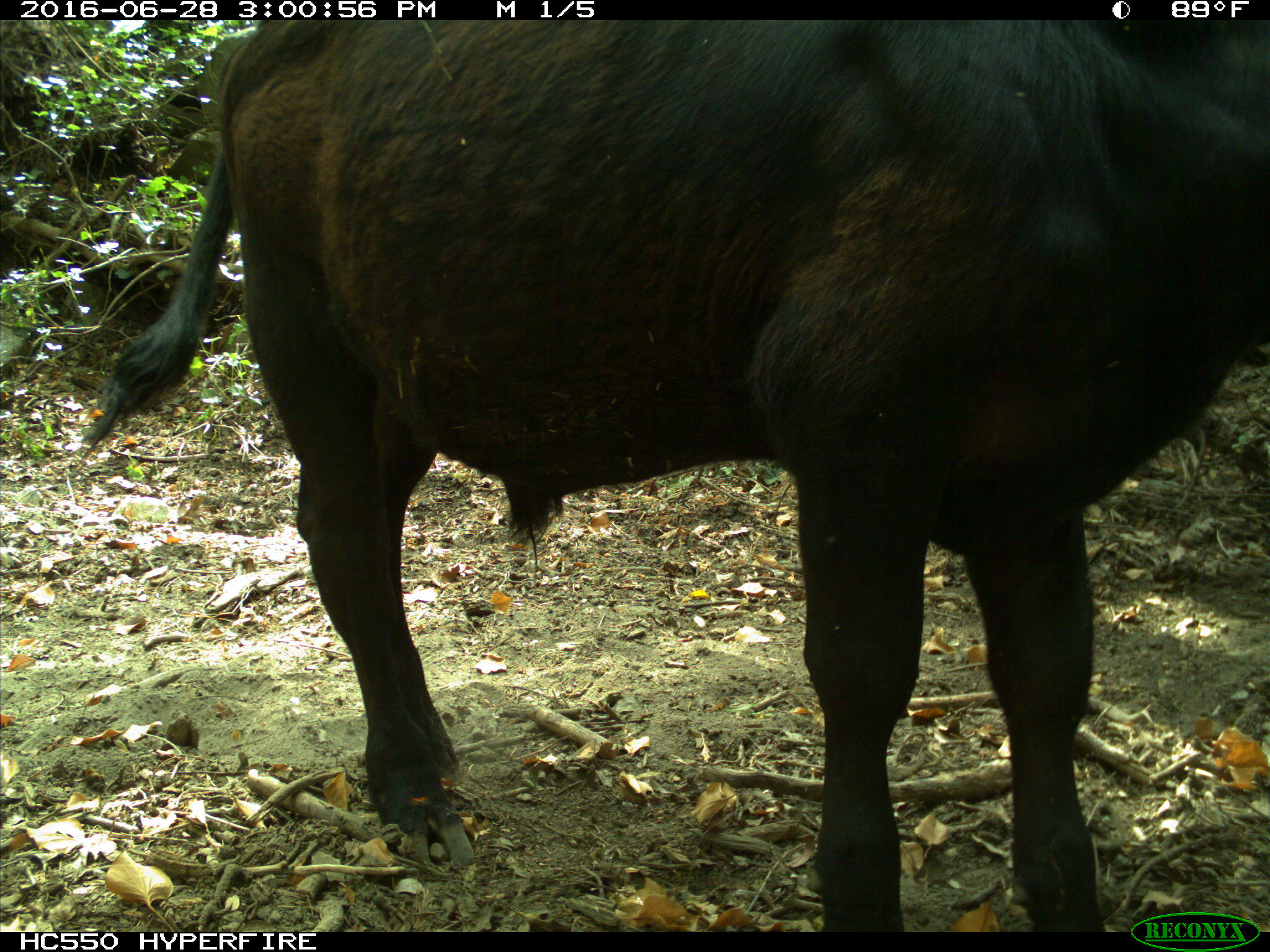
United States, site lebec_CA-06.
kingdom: Animalia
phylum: Chordata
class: Mammalia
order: Artiodactyla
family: Bovidae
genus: Bos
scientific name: Bos taurus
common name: domestic cow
Bos taurus (domestic cow).